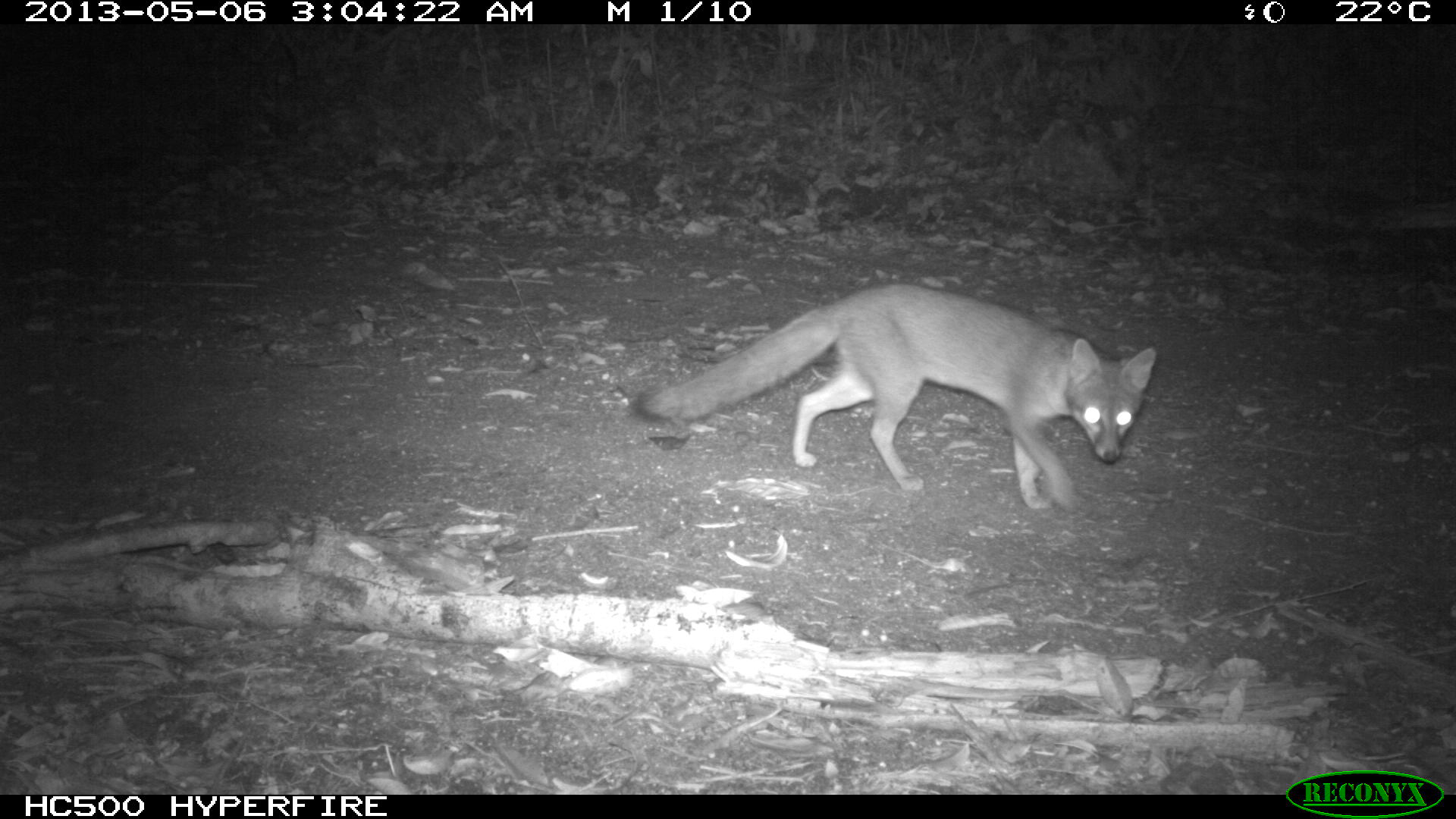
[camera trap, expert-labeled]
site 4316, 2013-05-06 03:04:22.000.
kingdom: Animalia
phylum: Chordata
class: Mammalia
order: Carnivora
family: Canidae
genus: Urocyon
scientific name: Urocyon cinereoargenteus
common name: gray fox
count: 1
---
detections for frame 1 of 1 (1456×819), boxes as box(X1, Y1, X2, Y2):
urocyon cinereoargenteus: box(630, 282, 1156, 511)